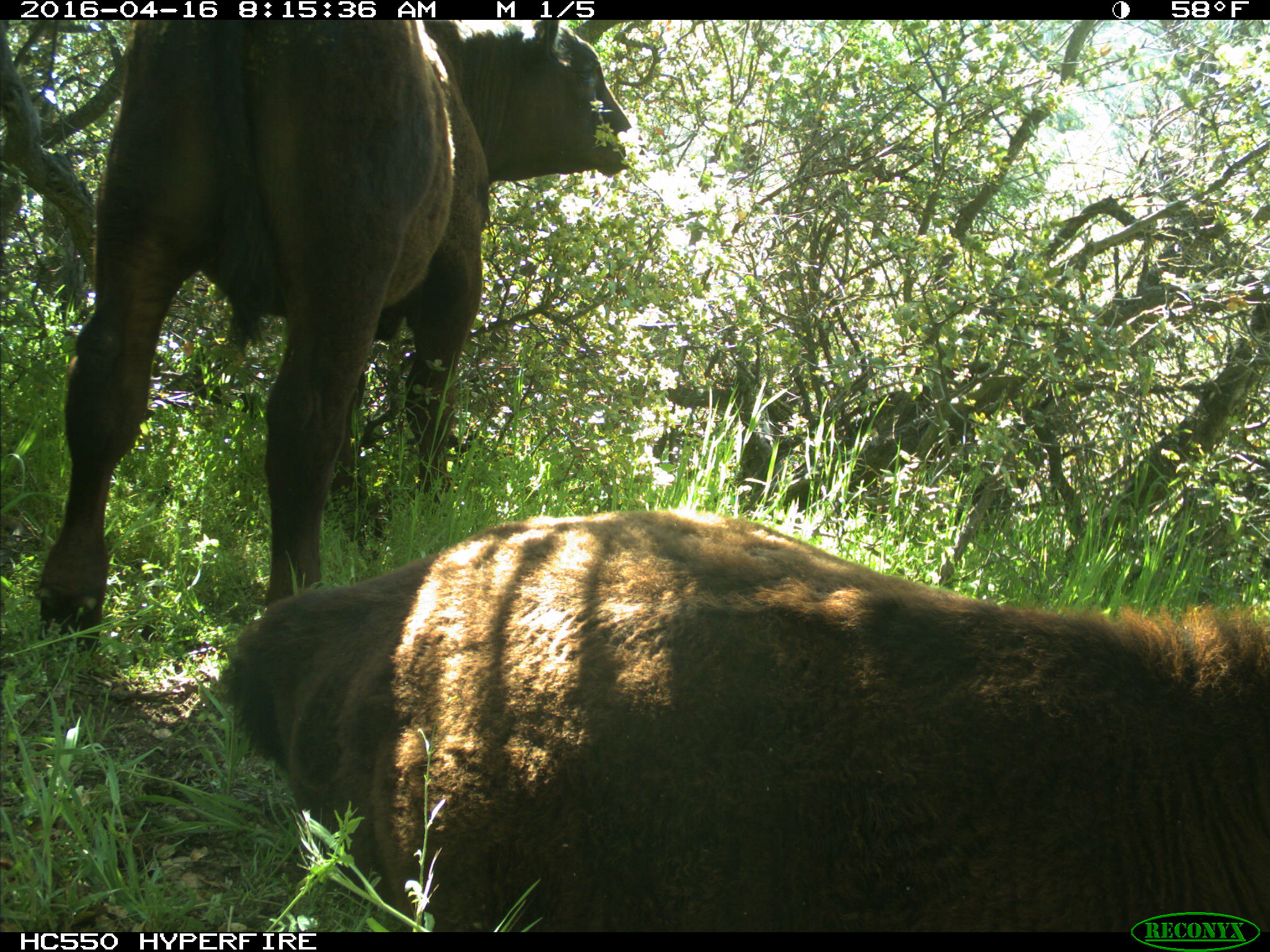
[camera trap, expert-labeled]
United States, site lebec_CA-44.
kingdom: Animalia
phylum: Chordata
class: Mammalia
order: Artiodactyla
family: Bovidae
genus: Bos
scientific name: Bos taurus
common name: domestic cow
Bos taurus (domestic cow).